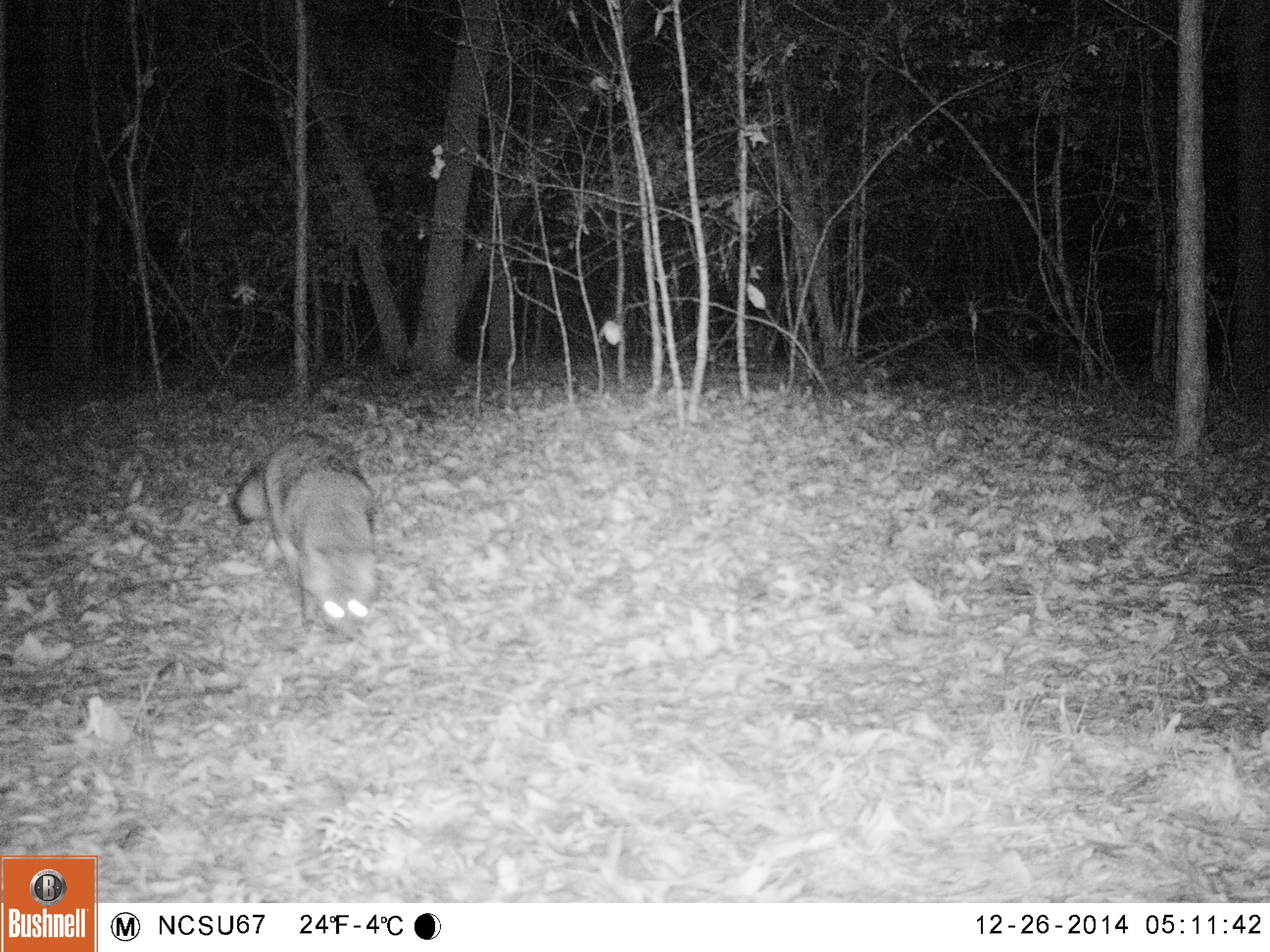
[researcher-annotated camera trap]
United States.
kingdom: Animalia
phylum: Chordata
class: Mammalia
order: Carnivora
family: Canidae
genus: Urocyon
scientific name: Urocyon cinereoargenteus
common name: gray fox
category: Grey Fox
Grey Fox (gray fox) (Urocyon cinereoargenteus).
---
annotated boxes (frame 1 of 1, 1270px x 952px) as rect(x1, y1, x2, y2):
Grey Fox: rect(221, 425, 389, 642)